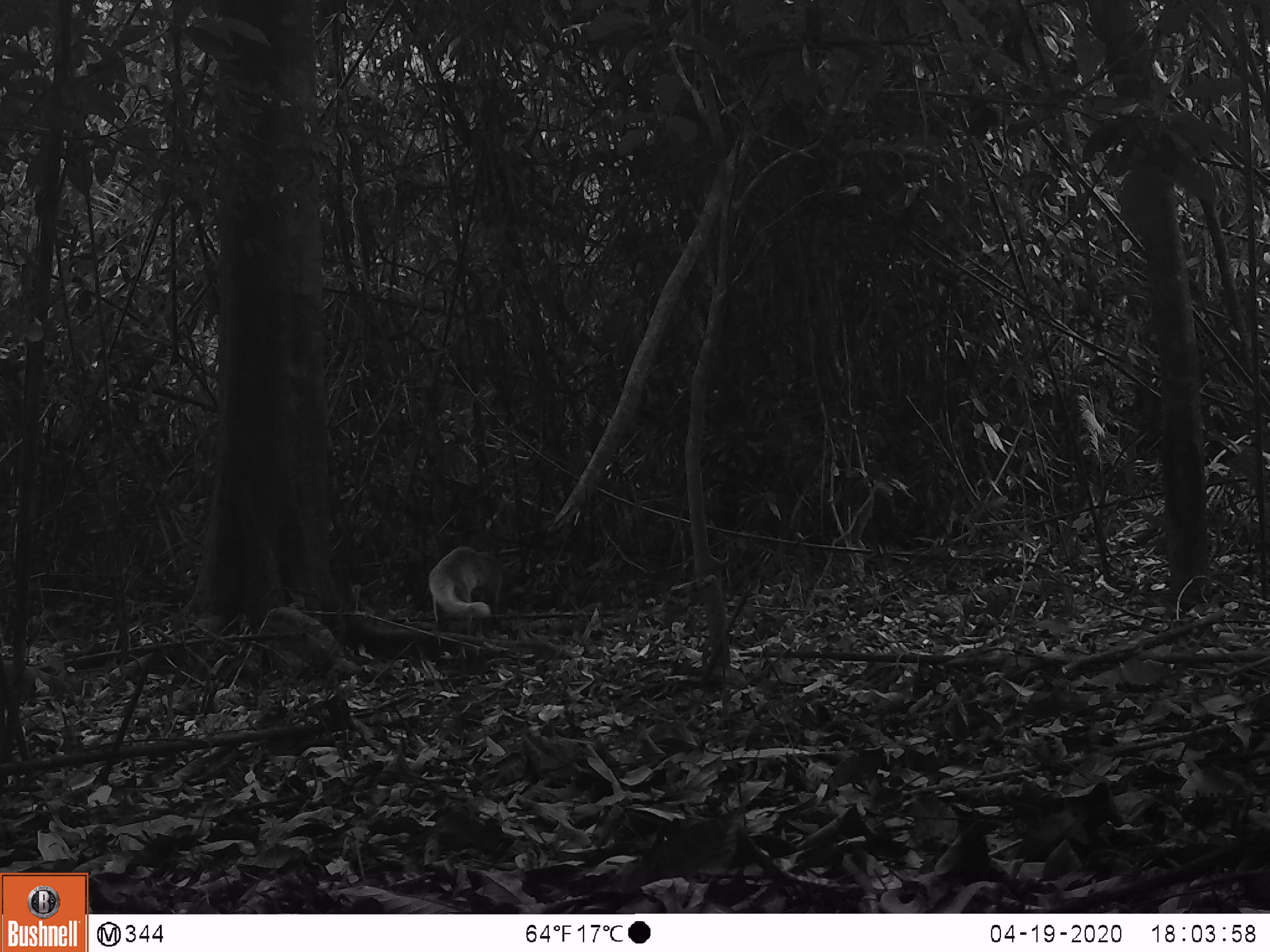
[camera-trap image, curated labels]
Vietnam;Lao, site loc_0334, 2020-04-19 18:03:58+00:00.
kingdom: Animalia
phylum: Chordata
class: Mammalia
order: Carnivora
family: Viverridae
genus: Paguma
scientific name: Paguma larvata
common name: masked palm civet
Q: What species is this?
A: Masked palm civet (Paguma larvata).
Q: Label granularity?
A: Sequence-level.